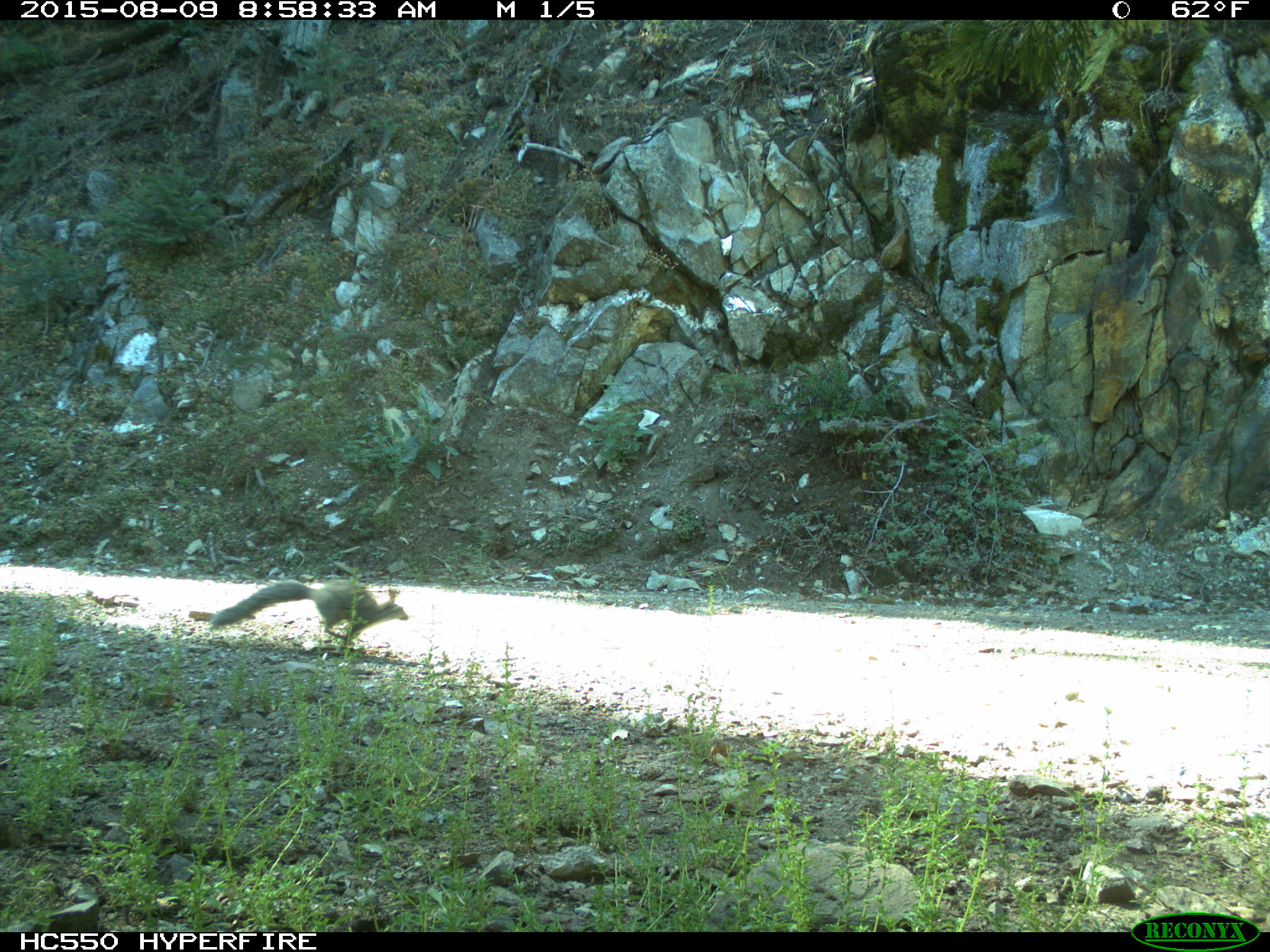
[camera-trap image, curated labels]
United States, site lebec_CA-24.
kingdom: Animalia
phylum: Chordata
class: Mammalia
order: Rodentia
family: Sciuridae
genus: Sciurus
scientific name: Sciurus carolinensis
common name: eastern gray squirrel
Sciurus carolinensis (eastern gray squirrel).